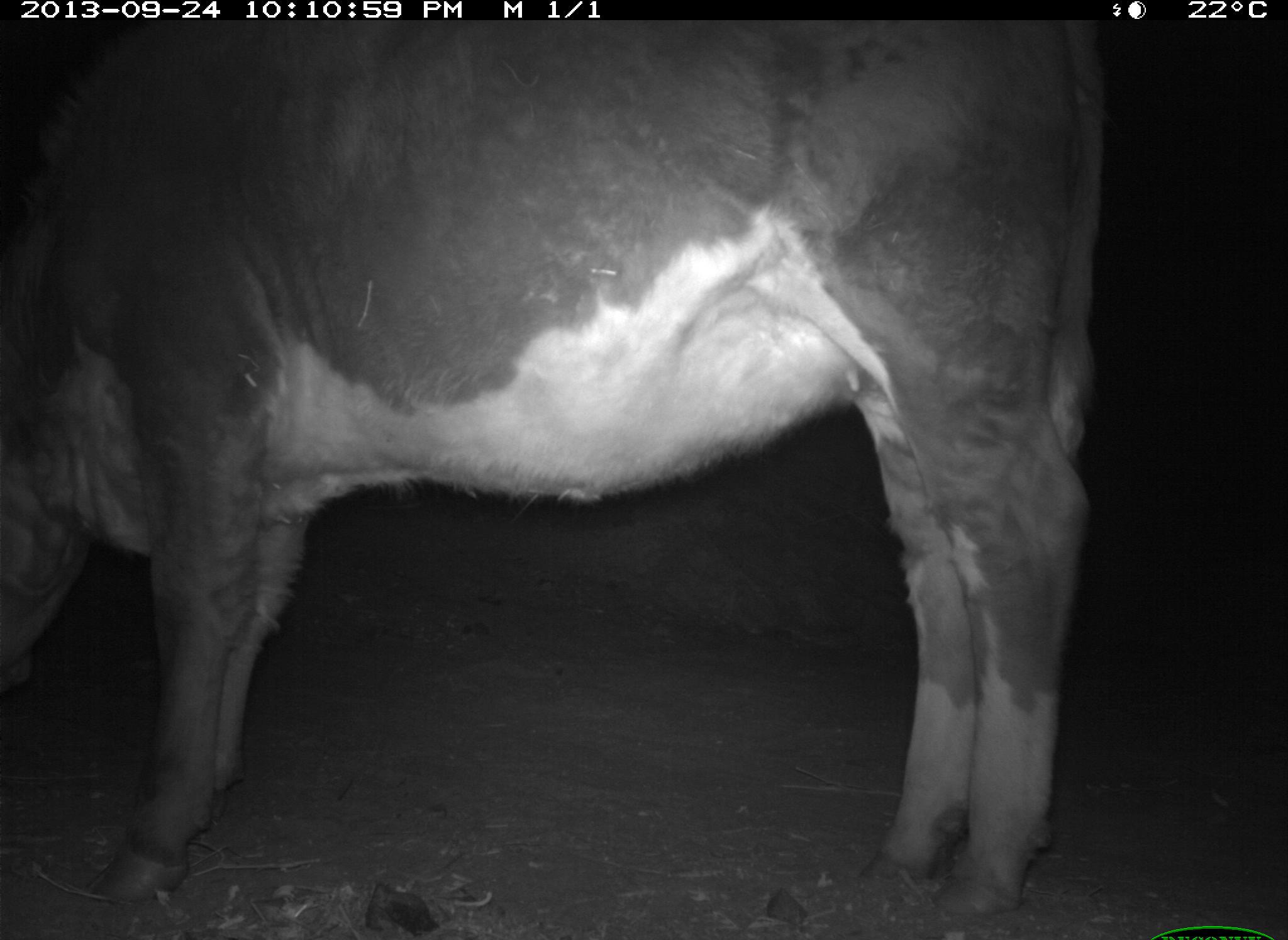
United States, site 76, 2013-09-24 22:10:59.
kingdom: Animalia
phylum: Chordata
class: Mammalia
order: Artiodactyla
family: Bovidae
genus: Bos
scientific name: Bos taurus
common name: cow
Cow (Bos taurus).